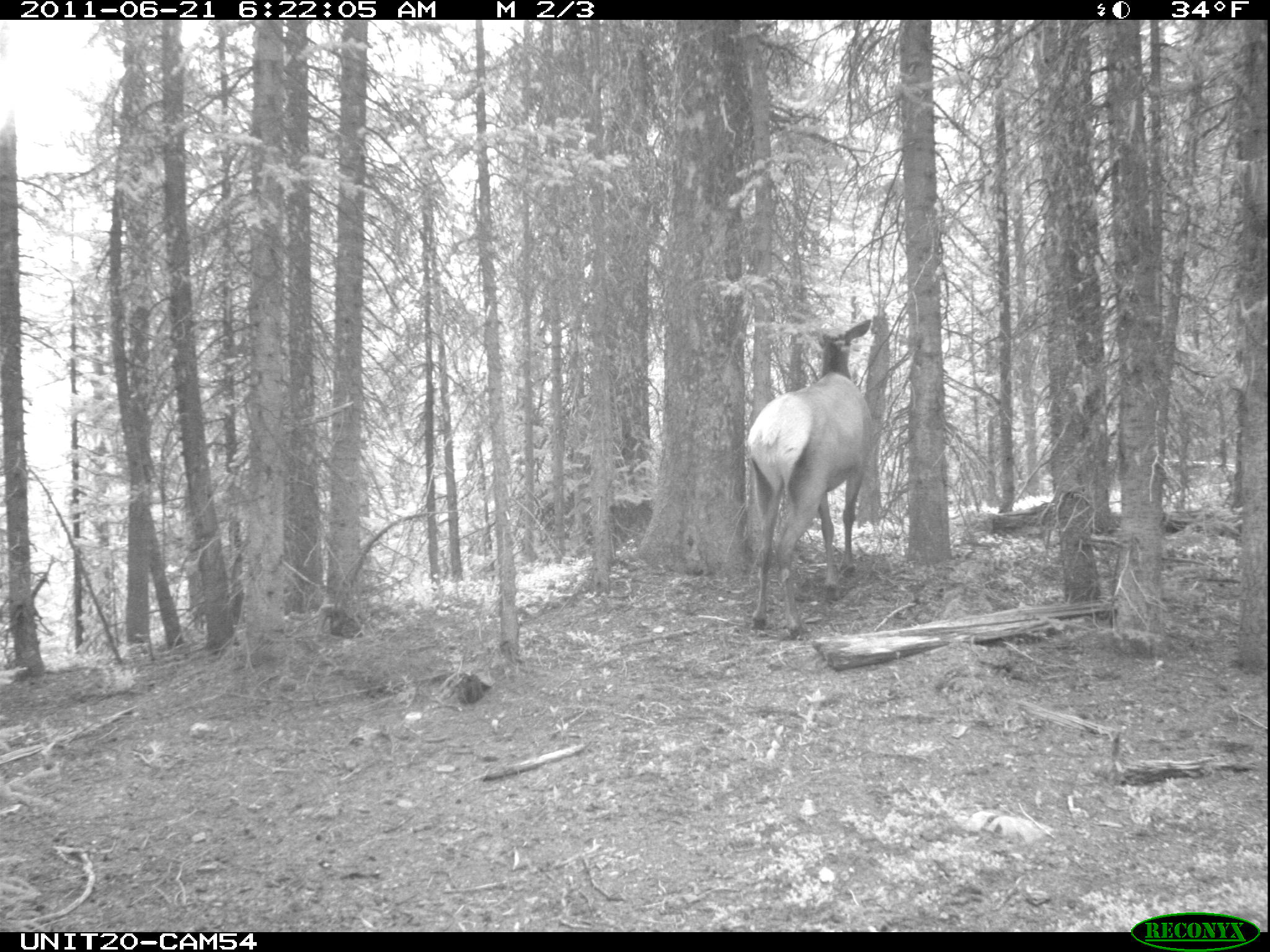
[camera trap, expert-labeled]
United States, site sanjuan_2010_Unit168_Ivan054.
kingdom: Animalia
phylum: Chordata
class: Mammalia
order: Artiodactyla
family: Cervidae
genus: Cervus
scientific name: Cervus elaphus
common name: red deer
Cervus elaphus (red deer).